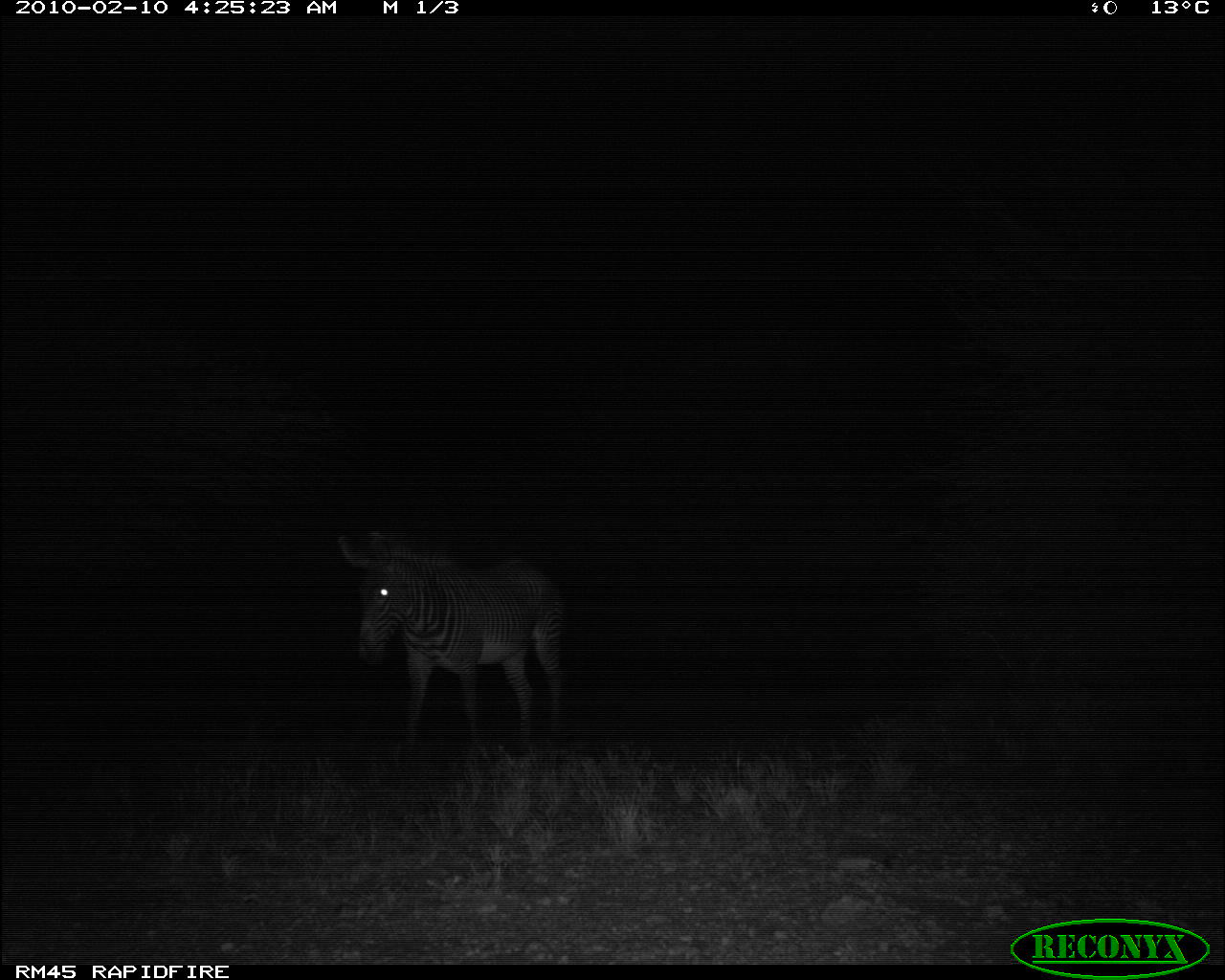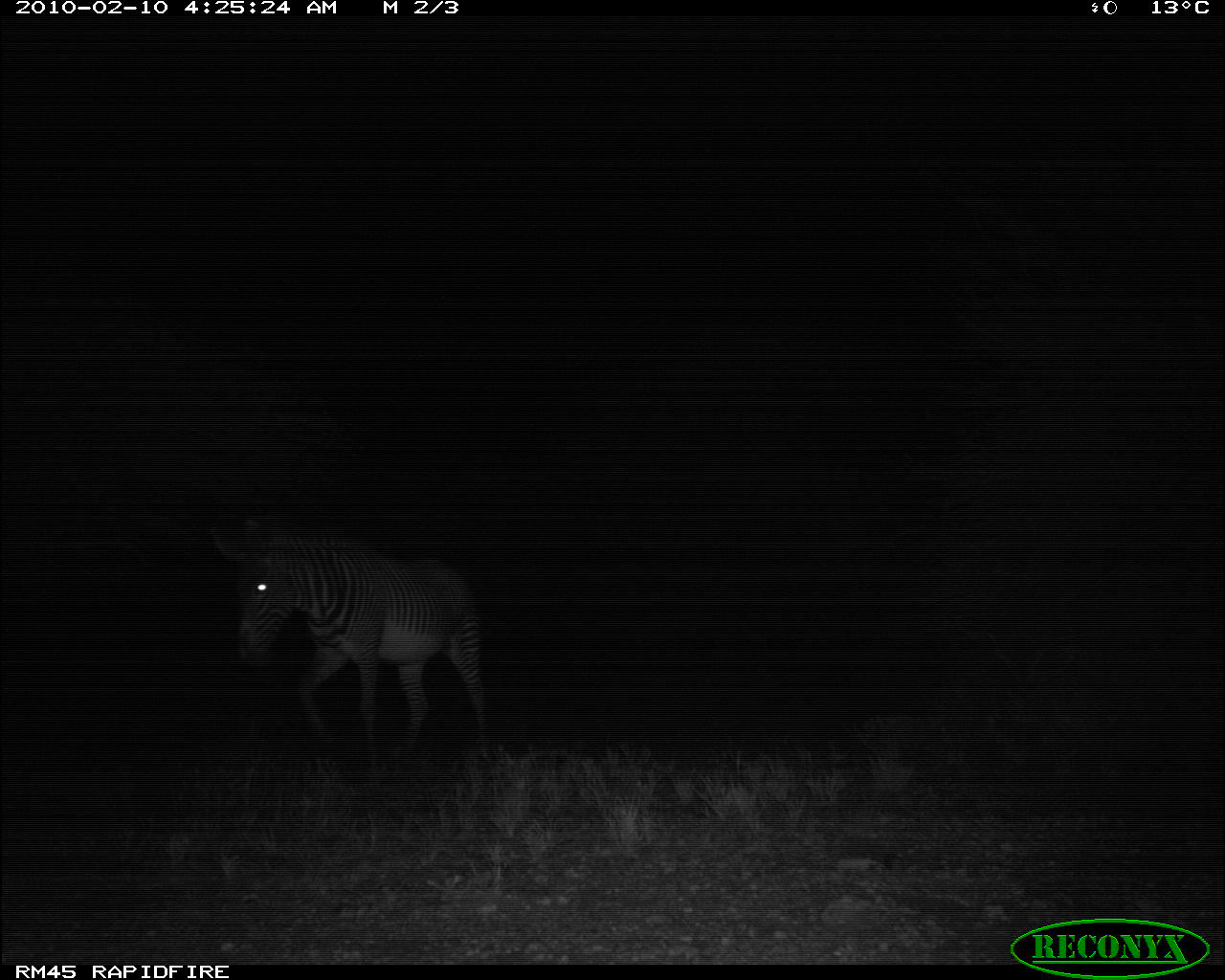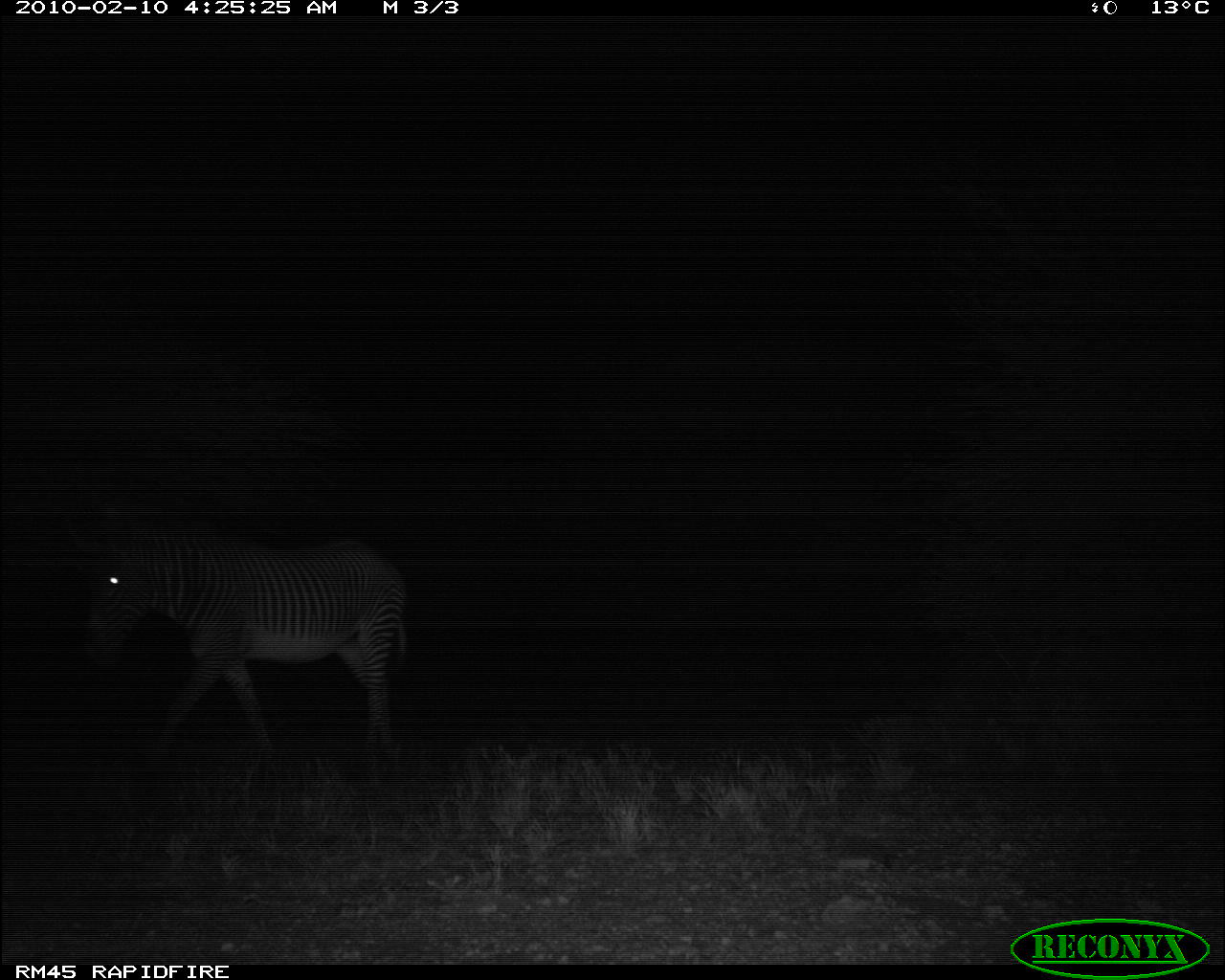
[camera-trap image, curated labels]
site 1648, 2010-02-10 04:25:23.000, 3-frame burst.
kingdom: Animalia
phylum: Chordata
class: Mammalia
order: Perissodactyla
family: Equidae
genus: Equus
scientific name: Equus grevyi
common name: grévy's zebra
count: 1